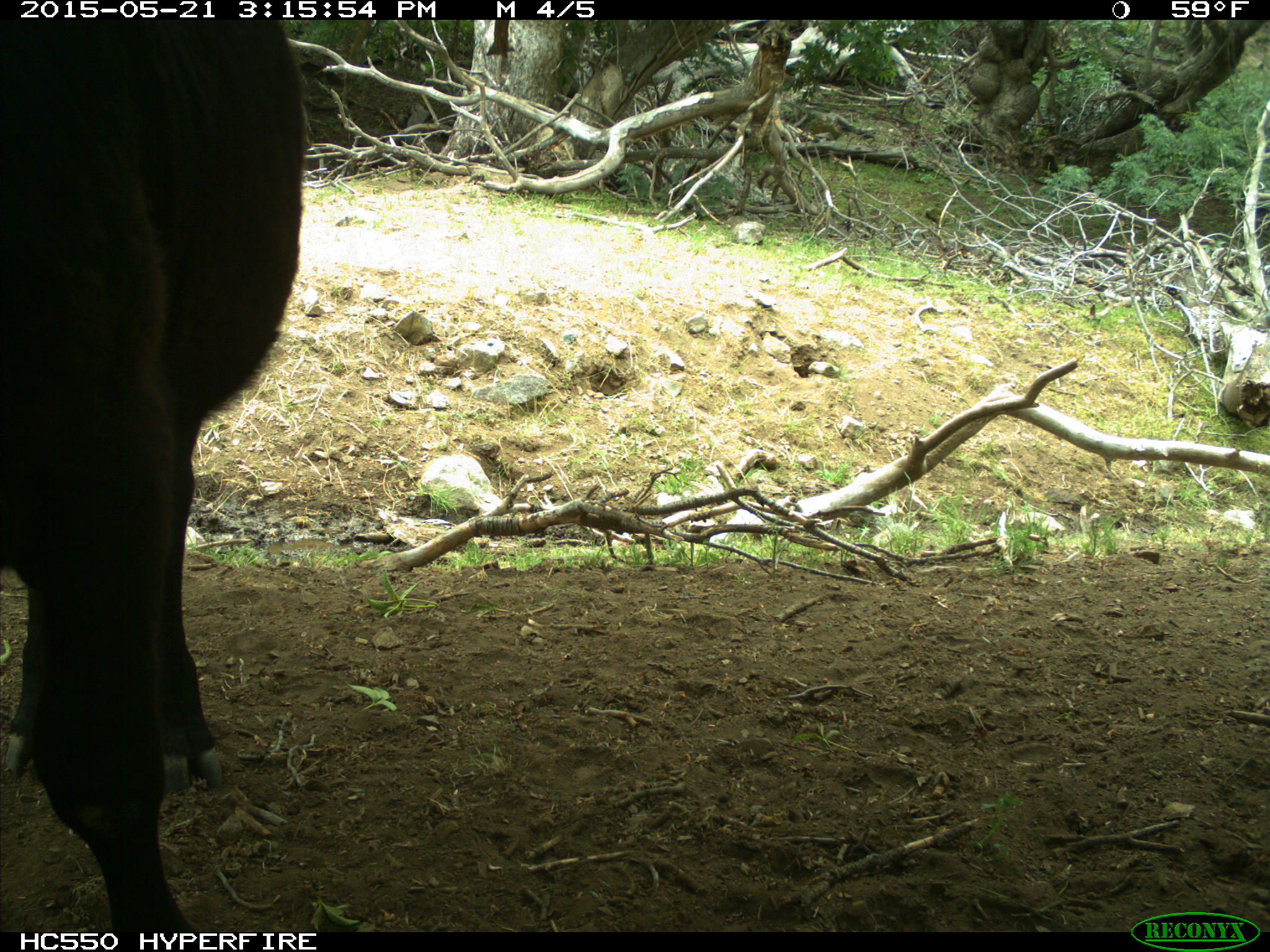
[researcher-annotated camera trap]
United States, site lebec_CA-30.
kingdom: Animalia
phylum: Chordata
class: Mammalia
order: Artiodactyla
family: Bovidae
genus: Bos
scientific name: Bos taurus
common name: domestic cow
Bos taurus (domestic cow).